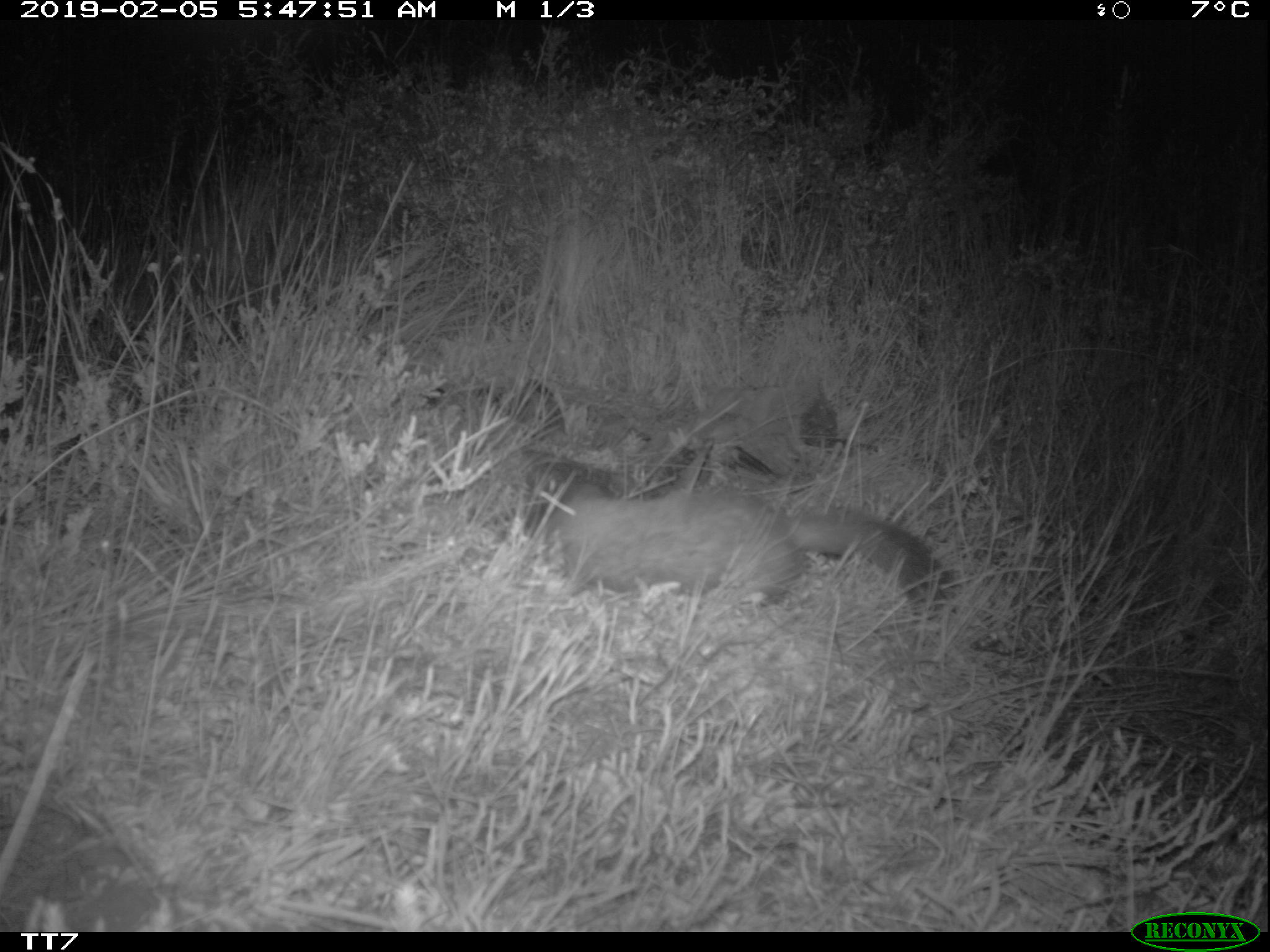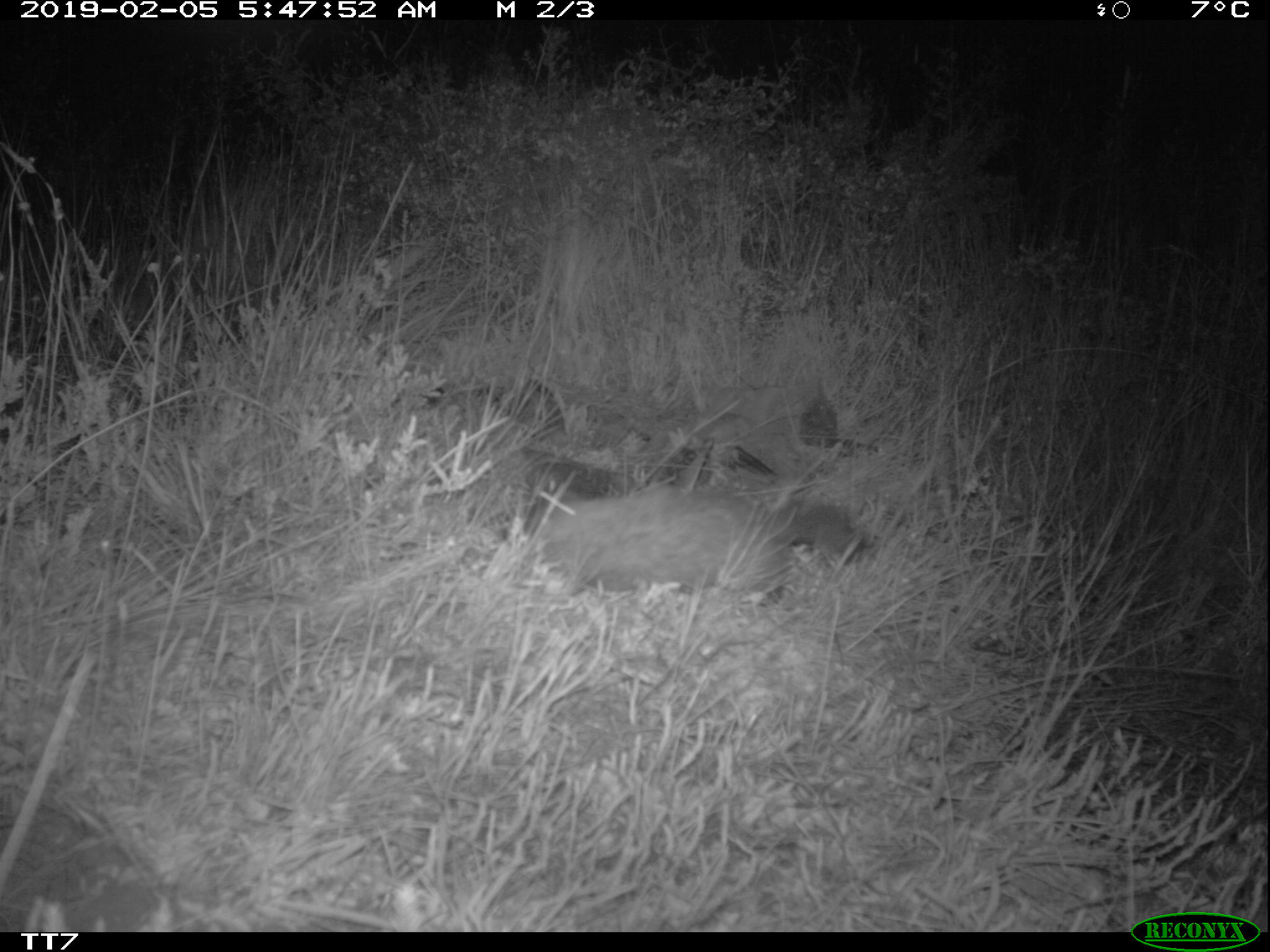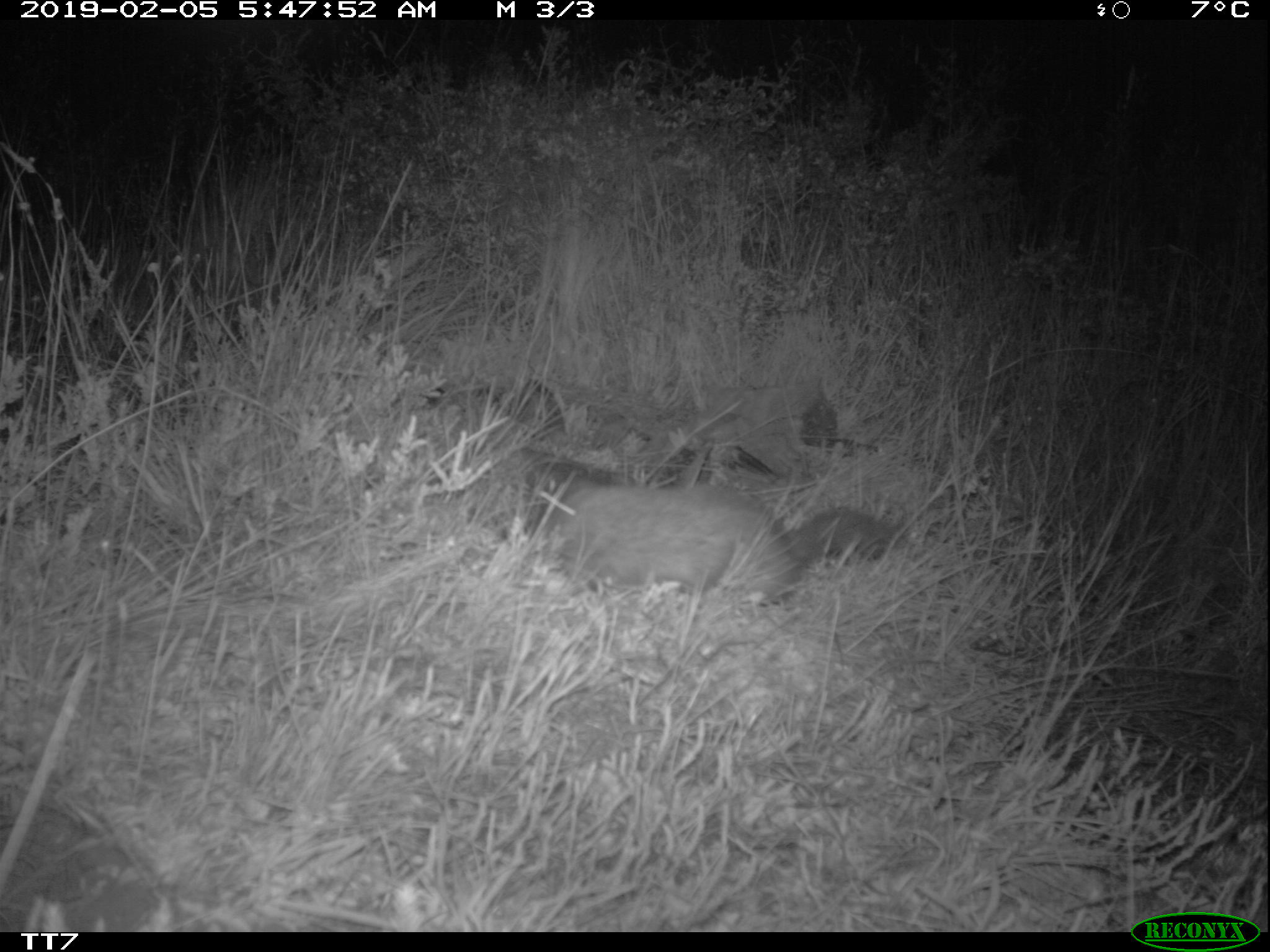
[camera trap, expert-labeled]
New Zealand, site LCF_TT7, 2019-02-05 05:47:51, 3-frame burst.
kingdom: Animalia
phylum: Chordata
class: Mammalia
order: Carnivora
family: Mustelidae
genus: Mustela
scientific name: Mustela furo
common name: ferret